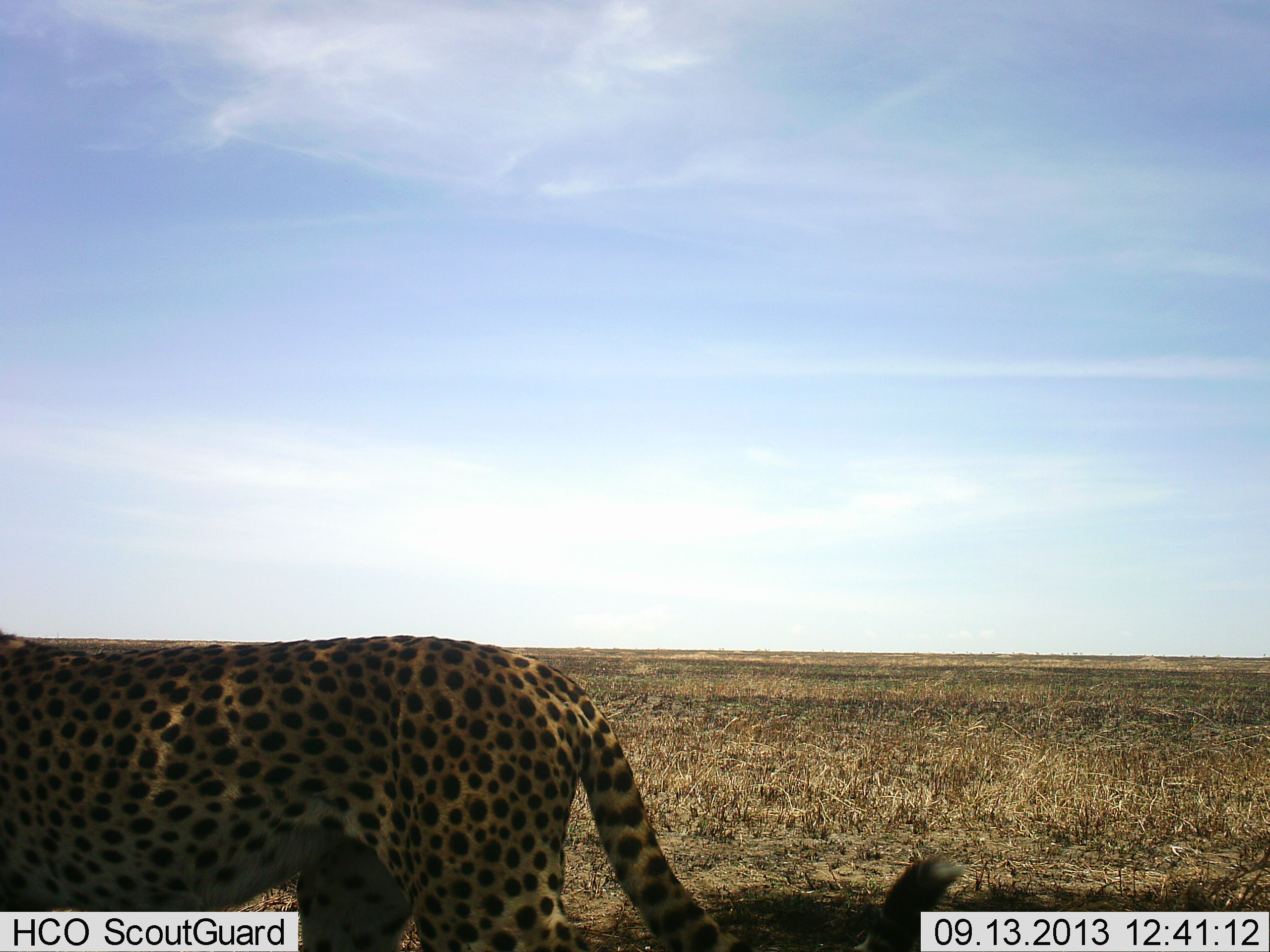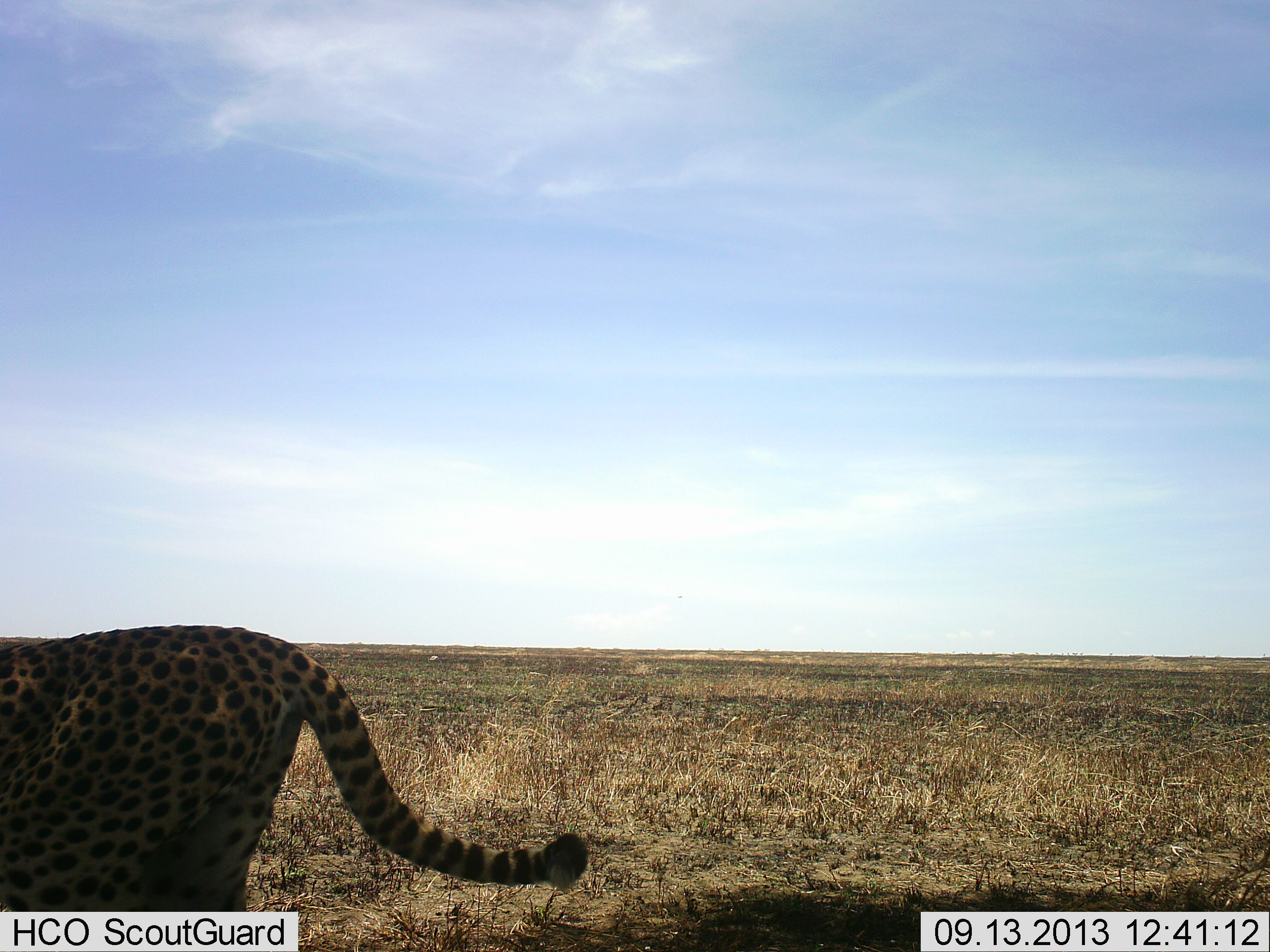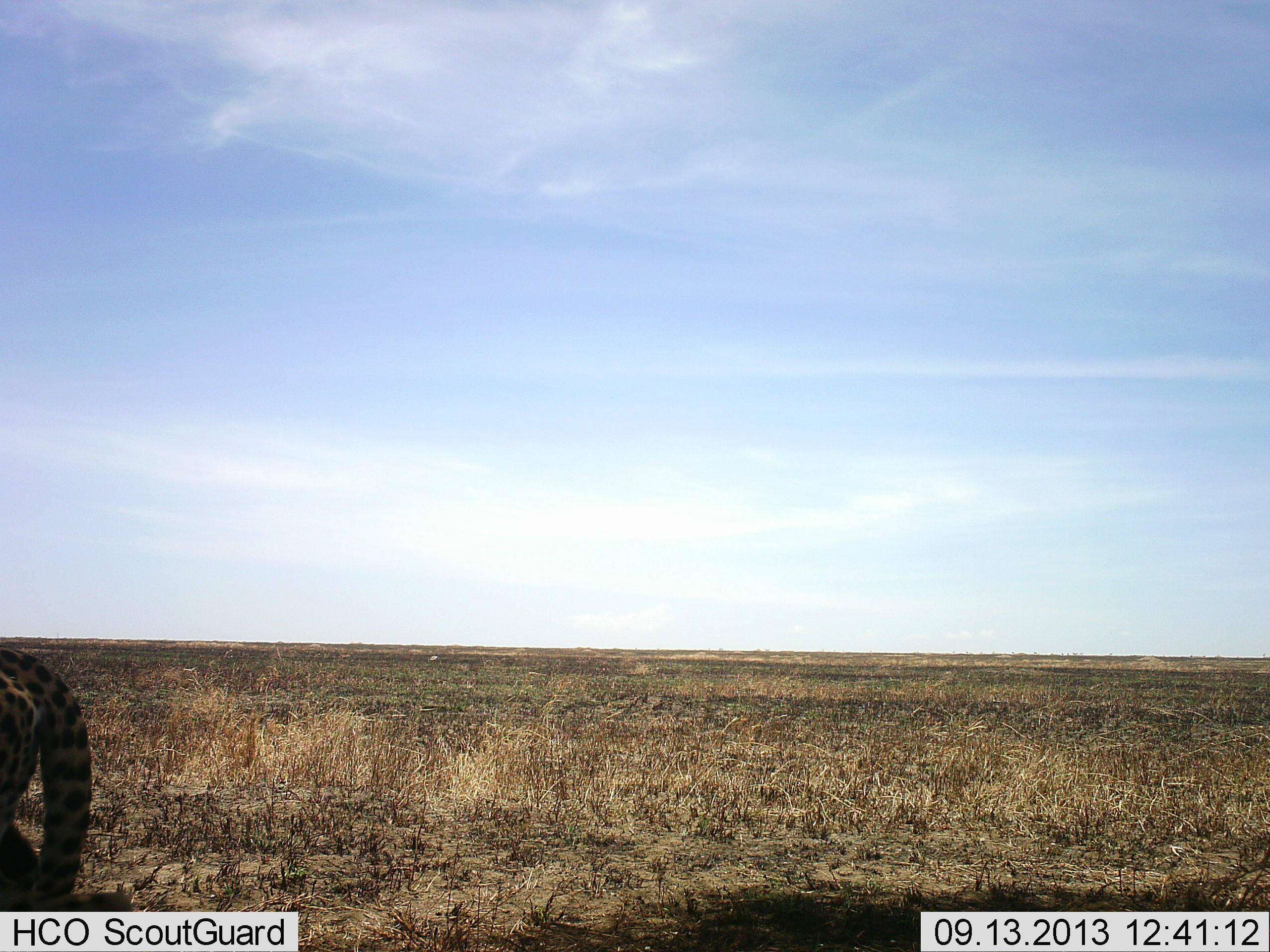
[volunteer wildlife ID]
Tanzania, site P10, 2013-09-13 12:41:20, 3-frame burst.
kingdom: Animalia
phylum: Chordata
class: Mammalia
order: Carnivora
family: Felidae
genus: Acinonyx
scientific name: Acinonyx jubatus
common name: cheetah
Cheetah (Acinonyx jubatus), count 1. Behavior (volunteer vote fractions): standing 20%, resting 0%, moving 80%, interacting 0%. Young present (vote fraction): 0%. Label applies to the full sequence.